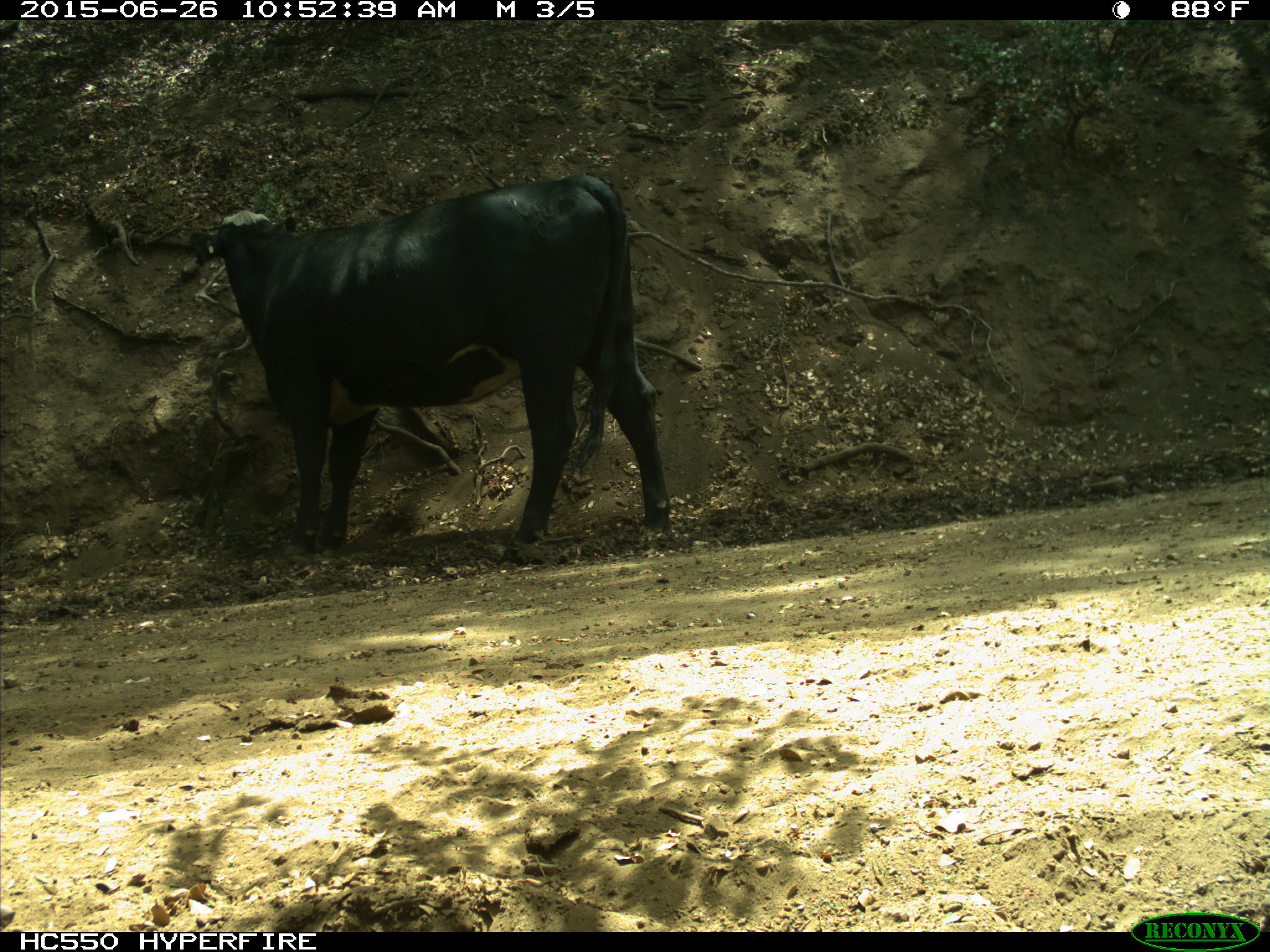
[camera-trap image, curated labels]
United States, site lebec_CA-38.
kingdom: Animalia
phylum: Chordata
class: Mammalia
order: Artiodactyla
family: Bovidae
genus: Bos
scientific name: Bos taurus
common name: domestic cow